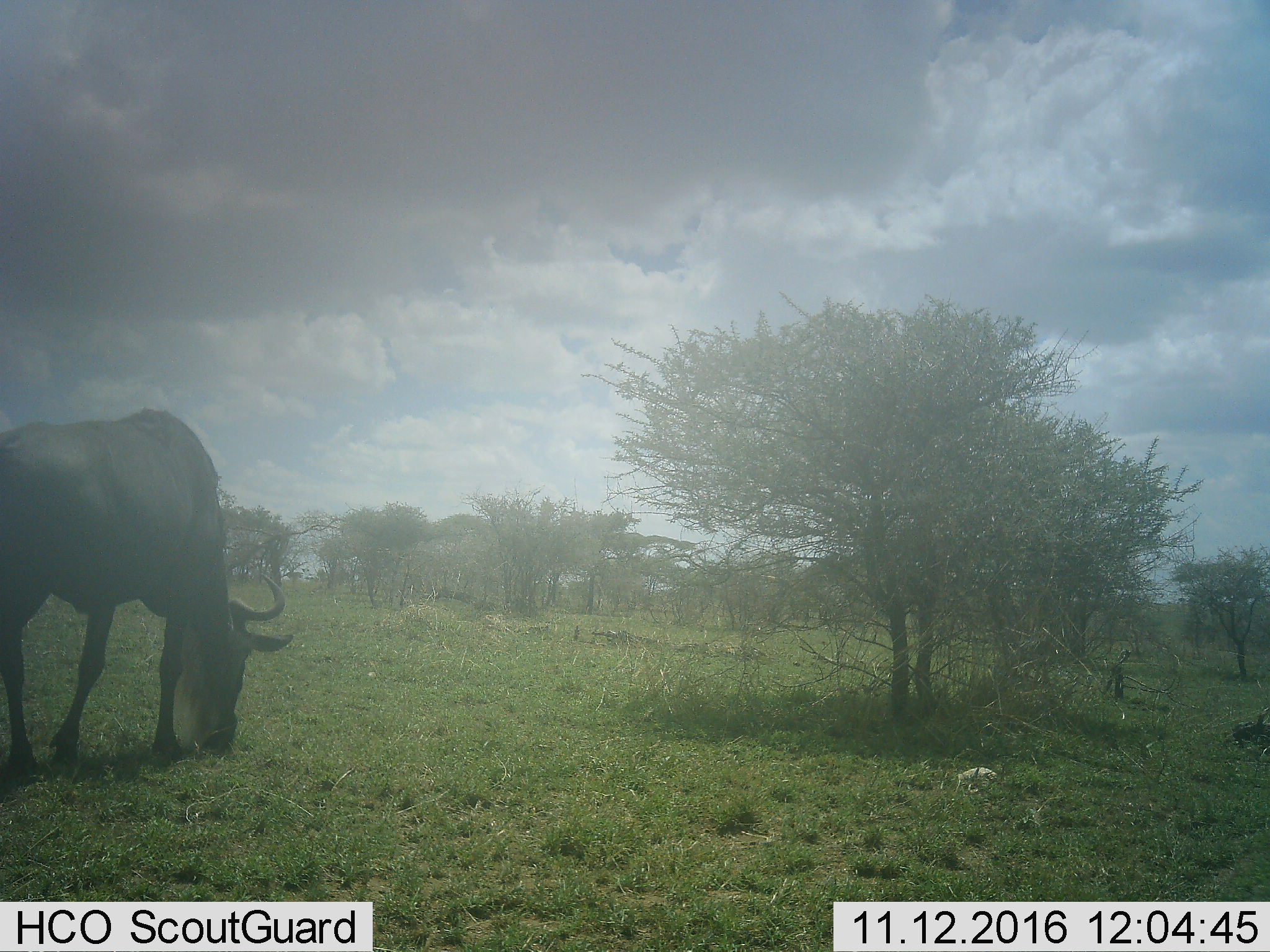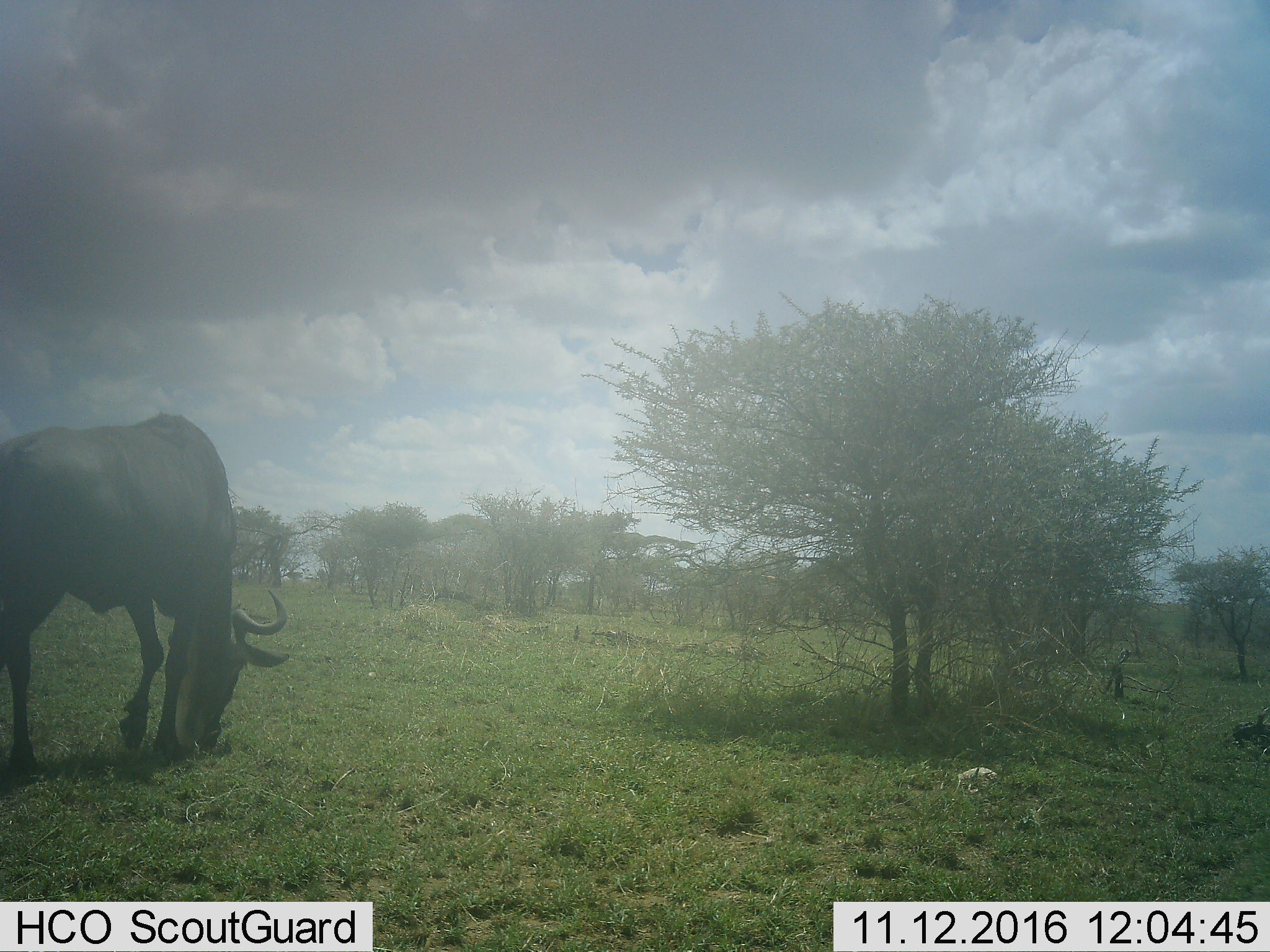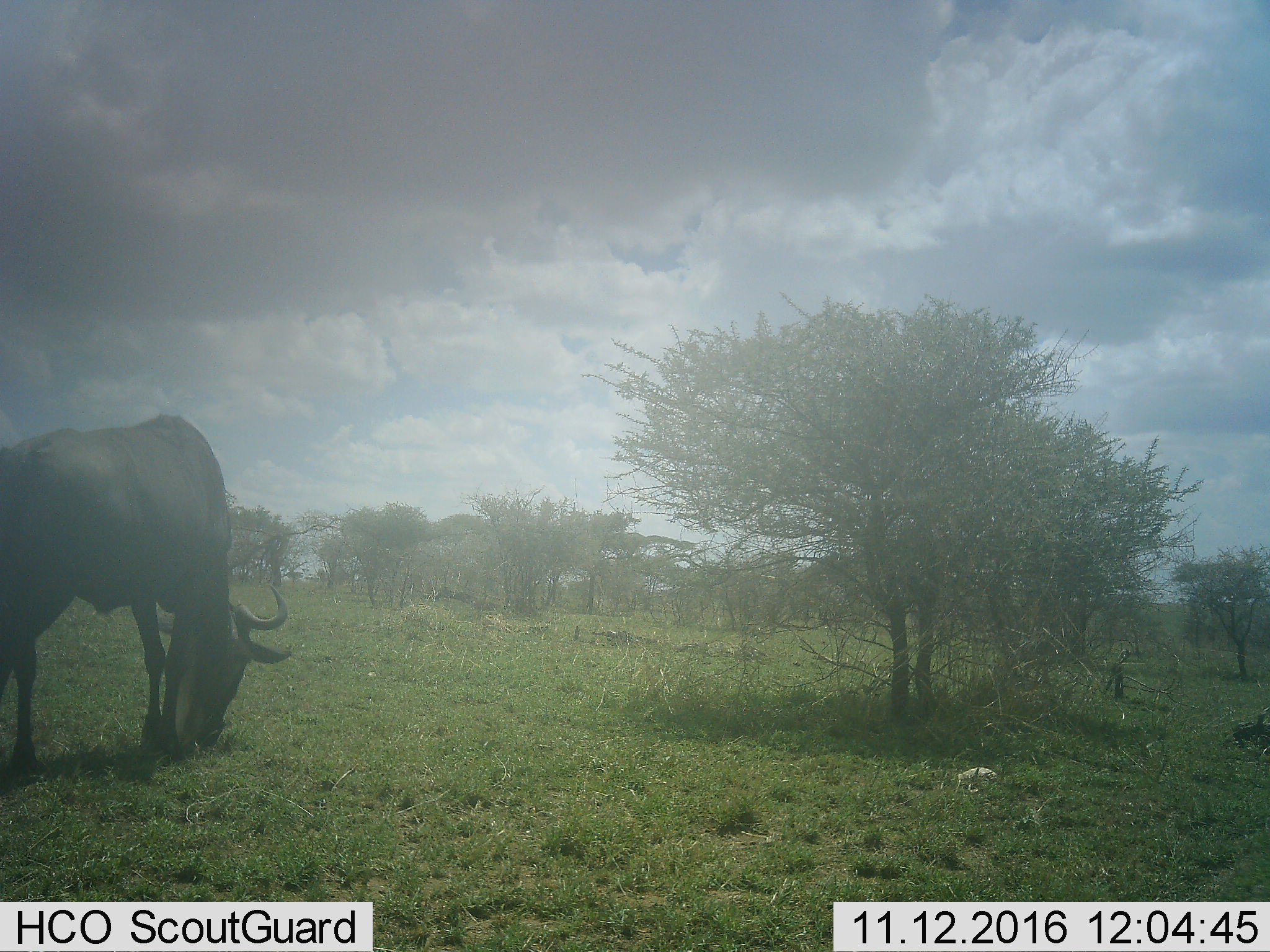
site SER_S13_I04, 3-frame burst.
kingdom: Animalia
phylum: Chordata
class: Mammalia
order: Artiodactyla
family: Bovidae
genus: Connochaetes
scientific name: Connochaetes taurinus taurinus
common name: blue wildebeest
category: wildebeestblue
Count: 1.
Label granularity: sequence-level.